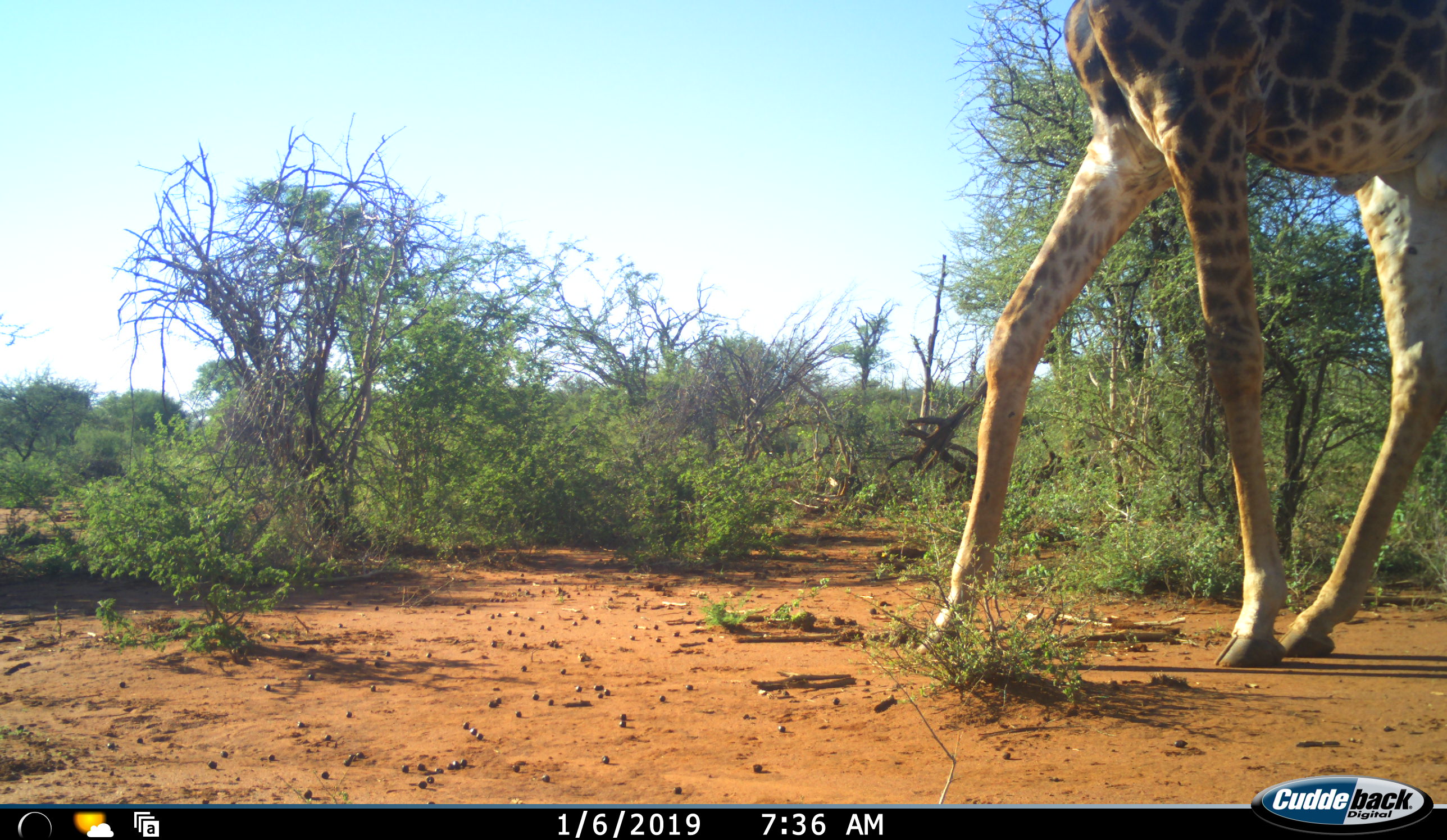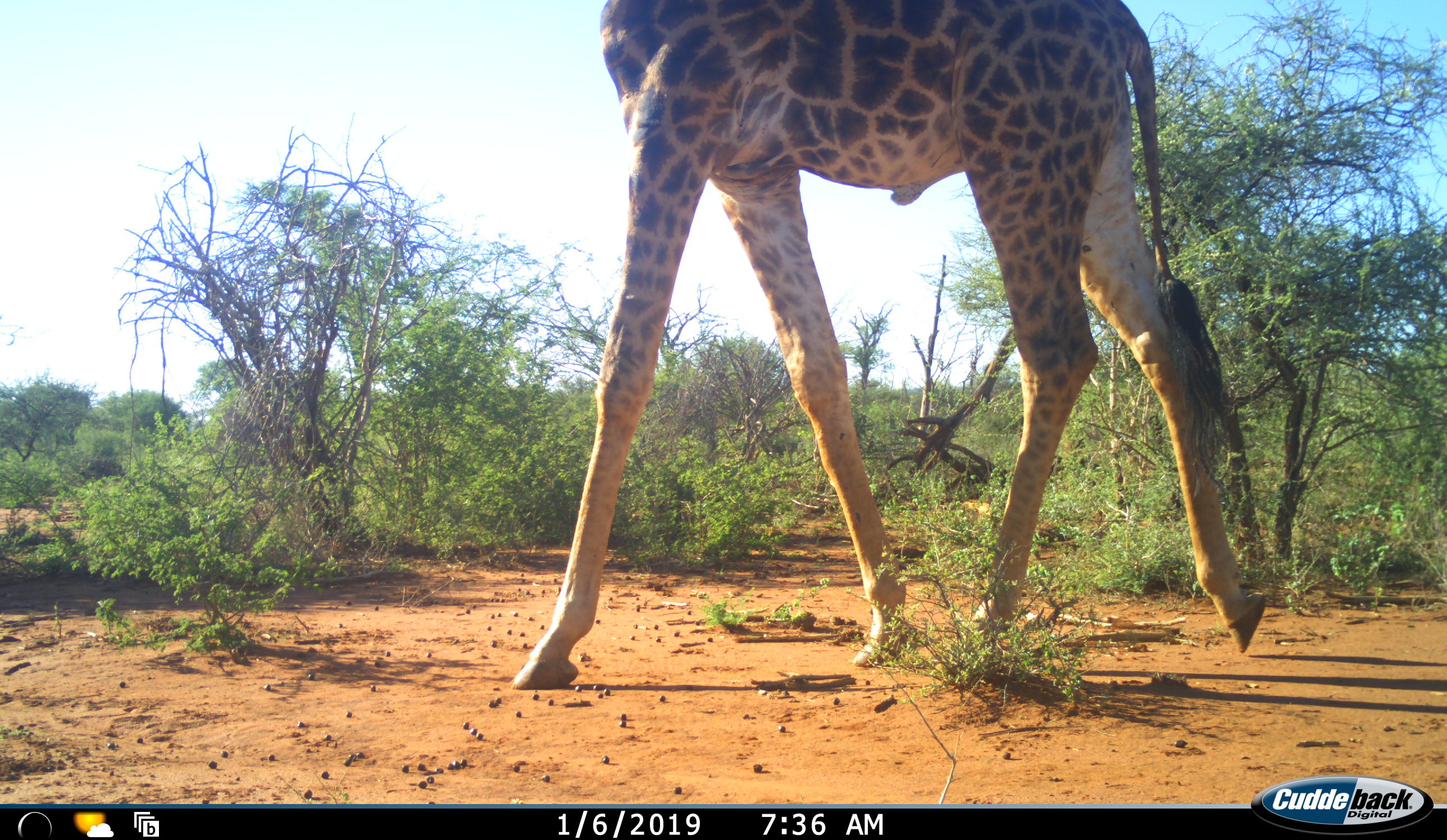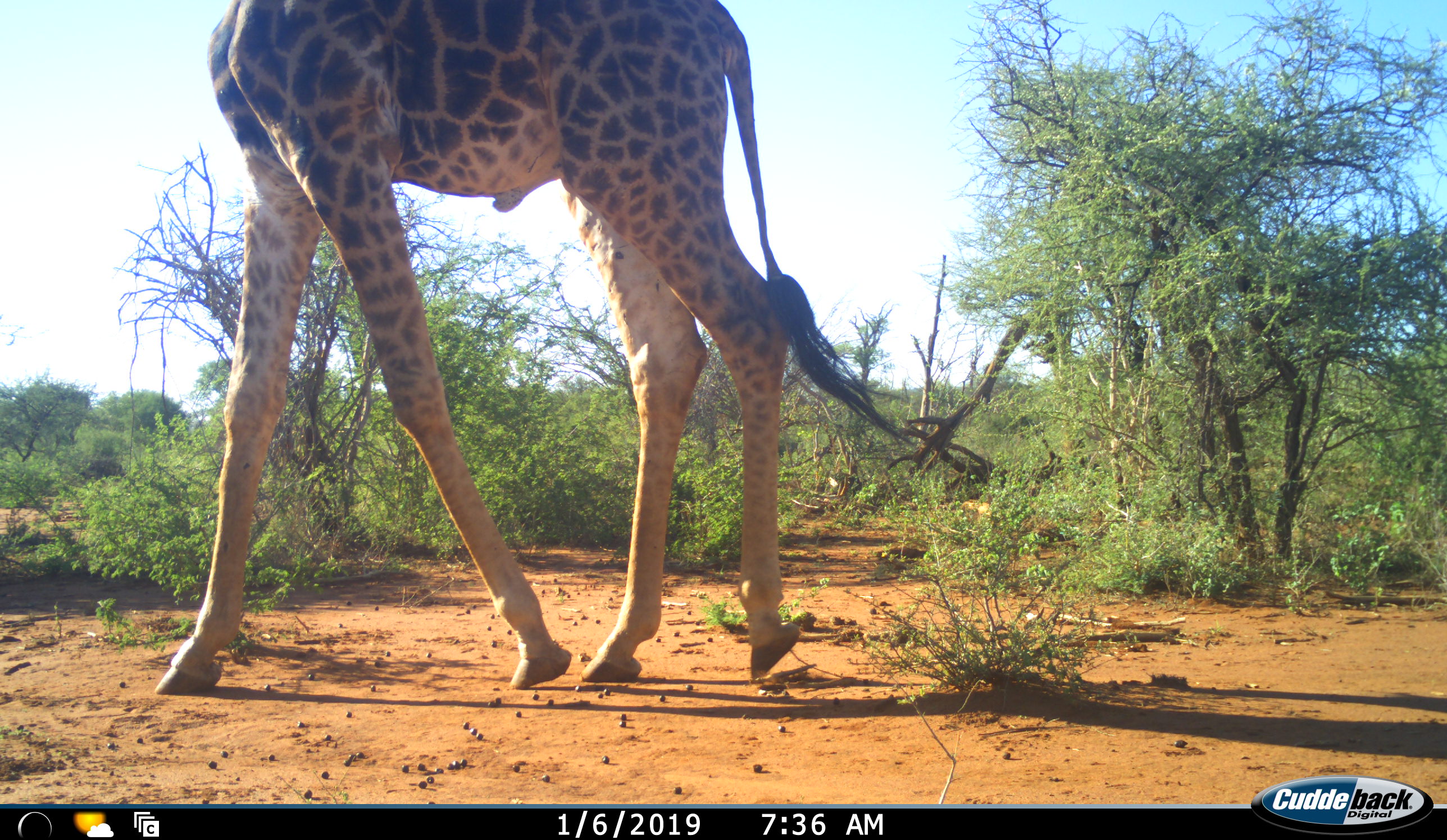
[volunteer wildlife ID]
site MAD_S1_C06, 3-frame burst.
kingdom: Animalia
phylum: Chordata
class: Mammalia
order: Artiodactyla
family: Giraffidae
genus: Giraffa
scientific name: Giraffa camelopardalis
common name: giraffe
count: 1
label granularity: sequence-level